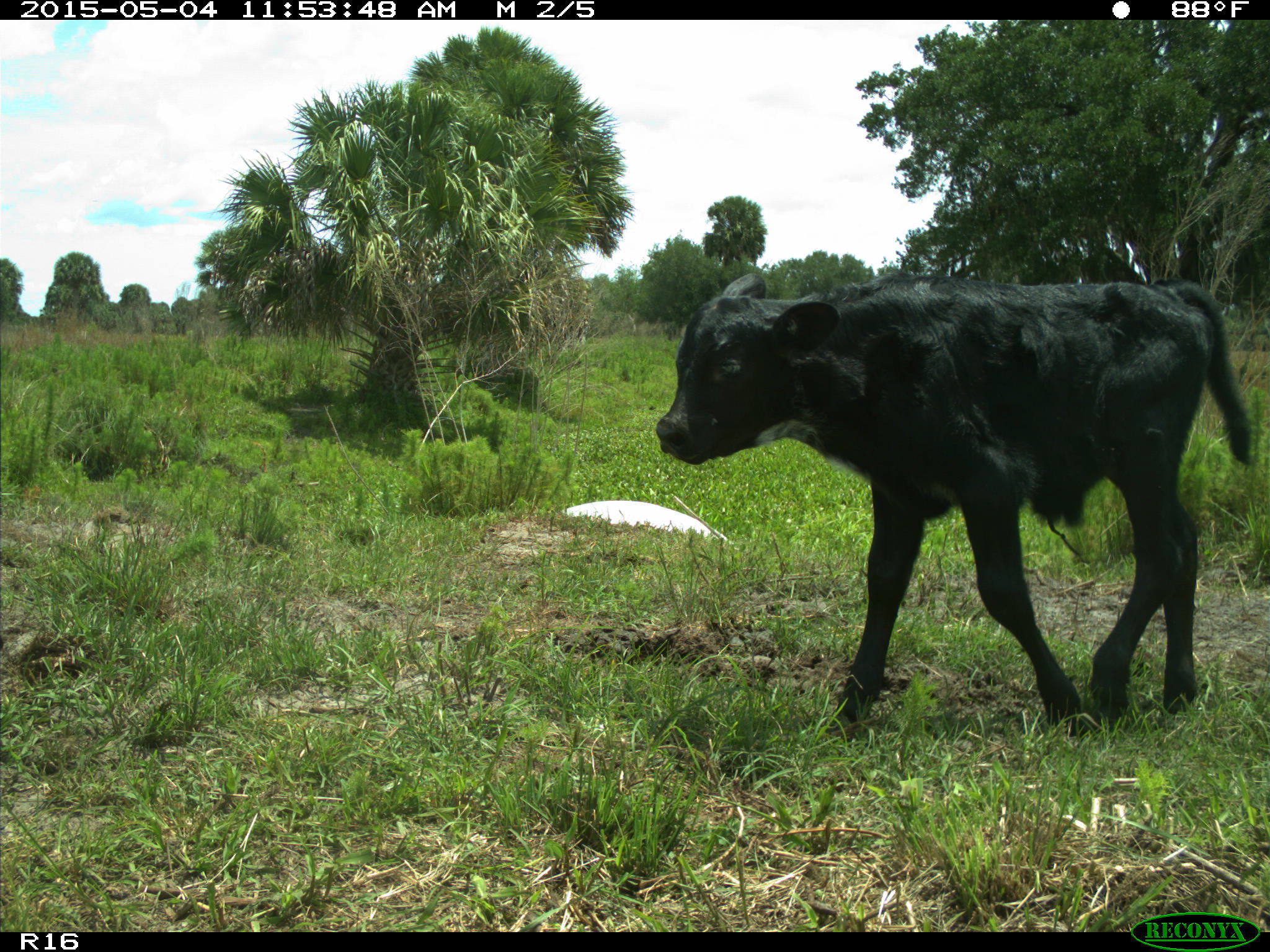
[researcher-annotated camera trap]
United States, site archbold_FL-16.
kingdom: Animalia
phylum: Chordata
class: Mammalia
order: Artiodactyla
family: Bovidae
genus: Bos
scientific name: Bos taurus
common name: domestic cow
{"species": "Bos taurus (domestic cow)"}